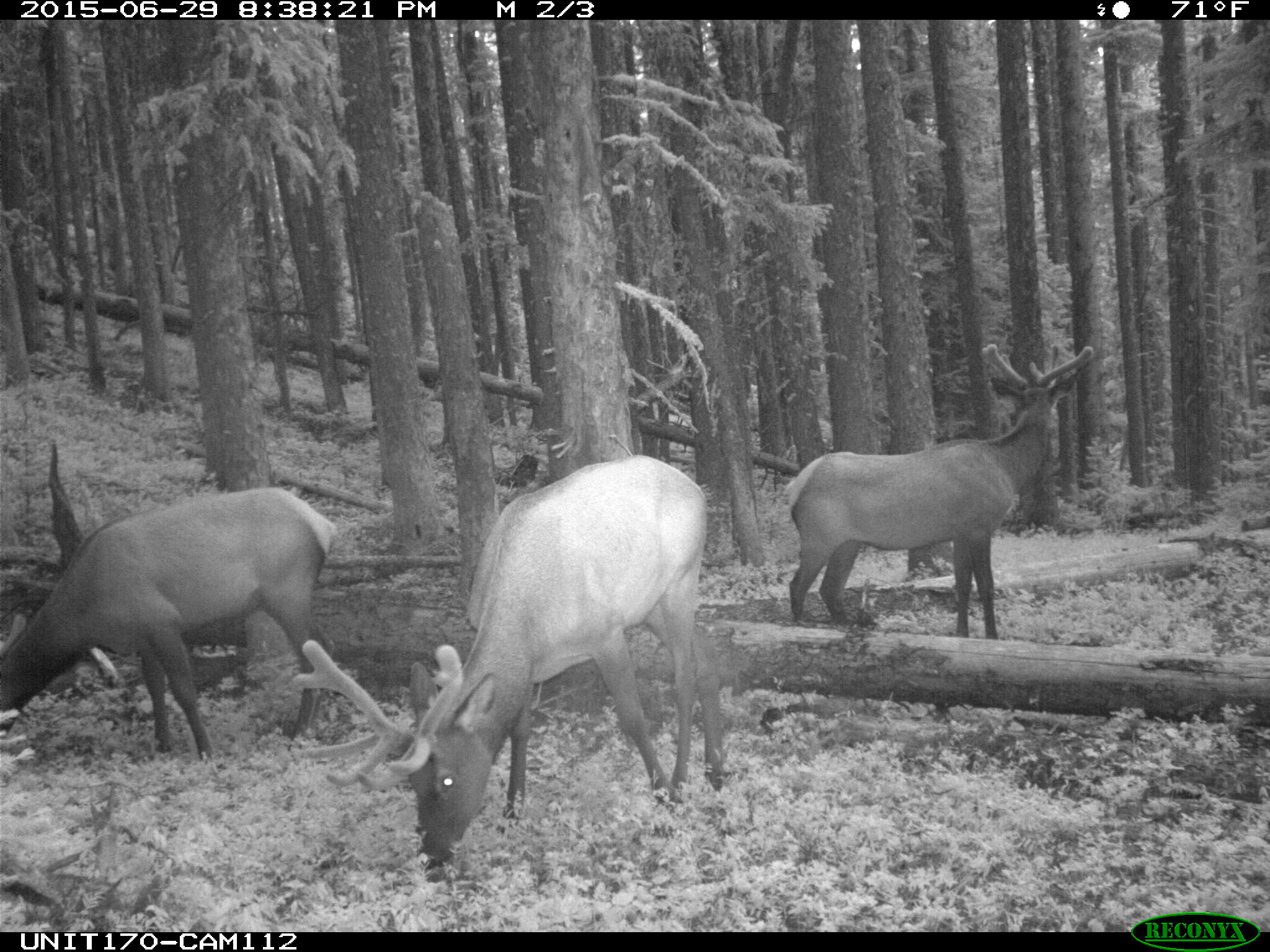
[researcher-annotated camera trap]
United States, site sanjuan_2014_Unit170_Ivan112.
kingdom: Animalia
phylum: Chordata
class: Mammalia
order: Artiodactyla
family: Cervidae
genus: Cervus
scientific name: Cervus elaphus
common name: red deer